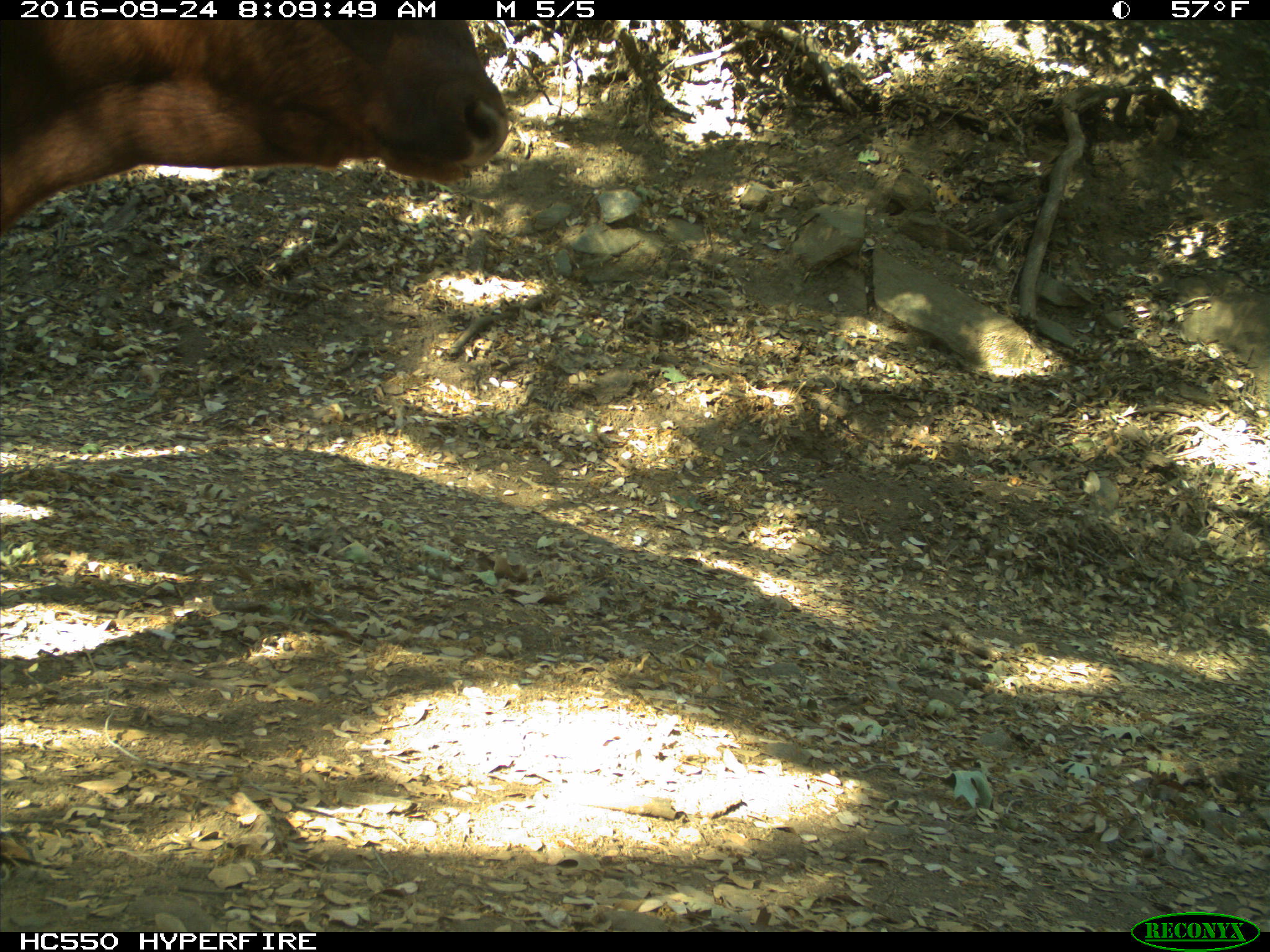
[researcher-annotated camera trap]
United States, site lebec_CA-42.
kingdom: Animalia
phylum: Chordata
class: Mammalia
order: Artiodactyla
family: Bovidae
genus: Bos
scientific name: Bos taurus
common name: domestic cow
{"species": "Bos taurus (domestic cow)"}